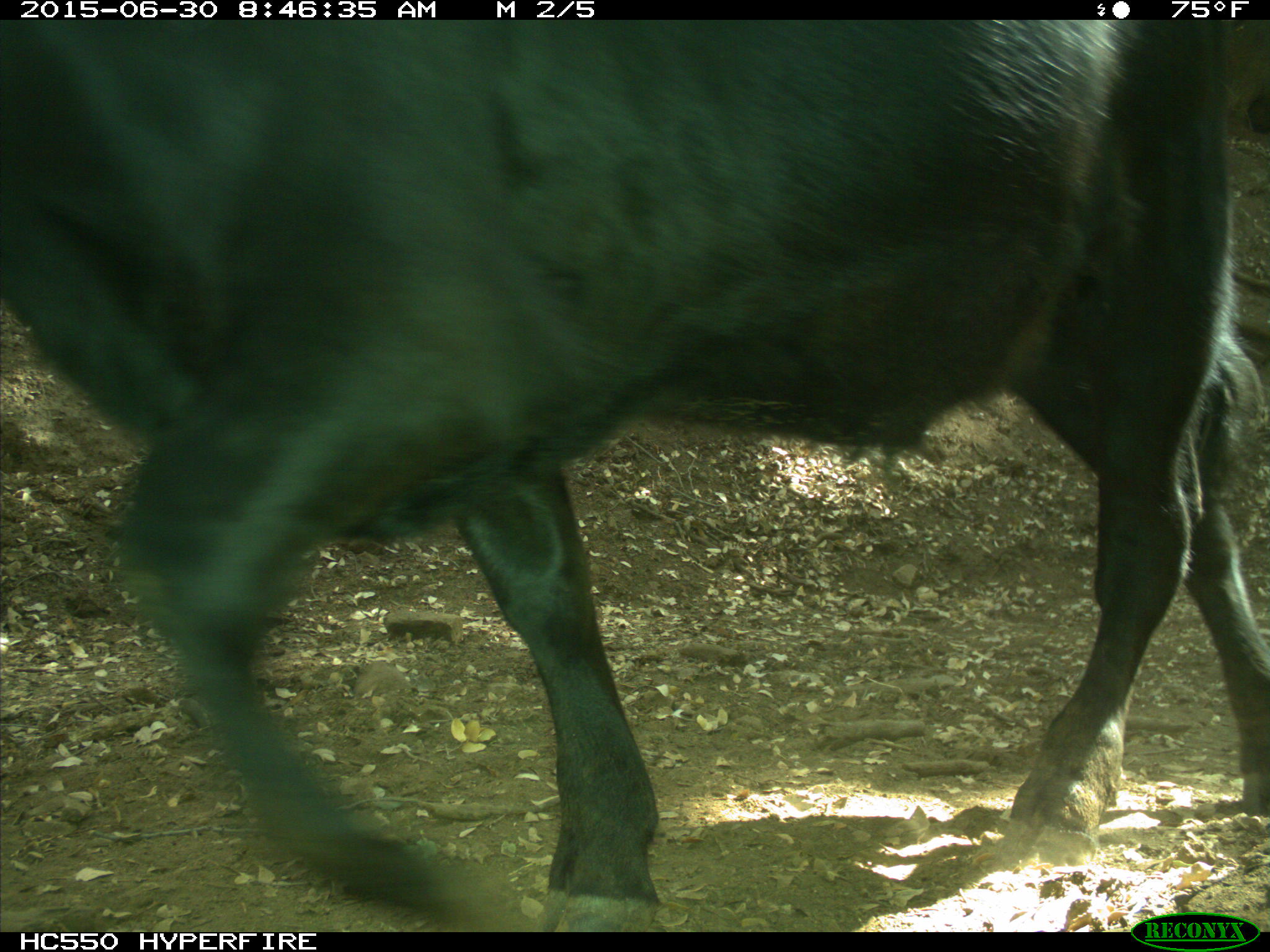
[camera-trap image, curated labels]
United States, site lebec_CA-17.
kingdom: Animalia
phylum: Chordata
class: Mammalia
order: Artiodactyla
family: Bovidae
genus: Bos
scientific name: Bos taurus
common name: domestic cow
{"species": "Bos taurus (domestic cow)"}